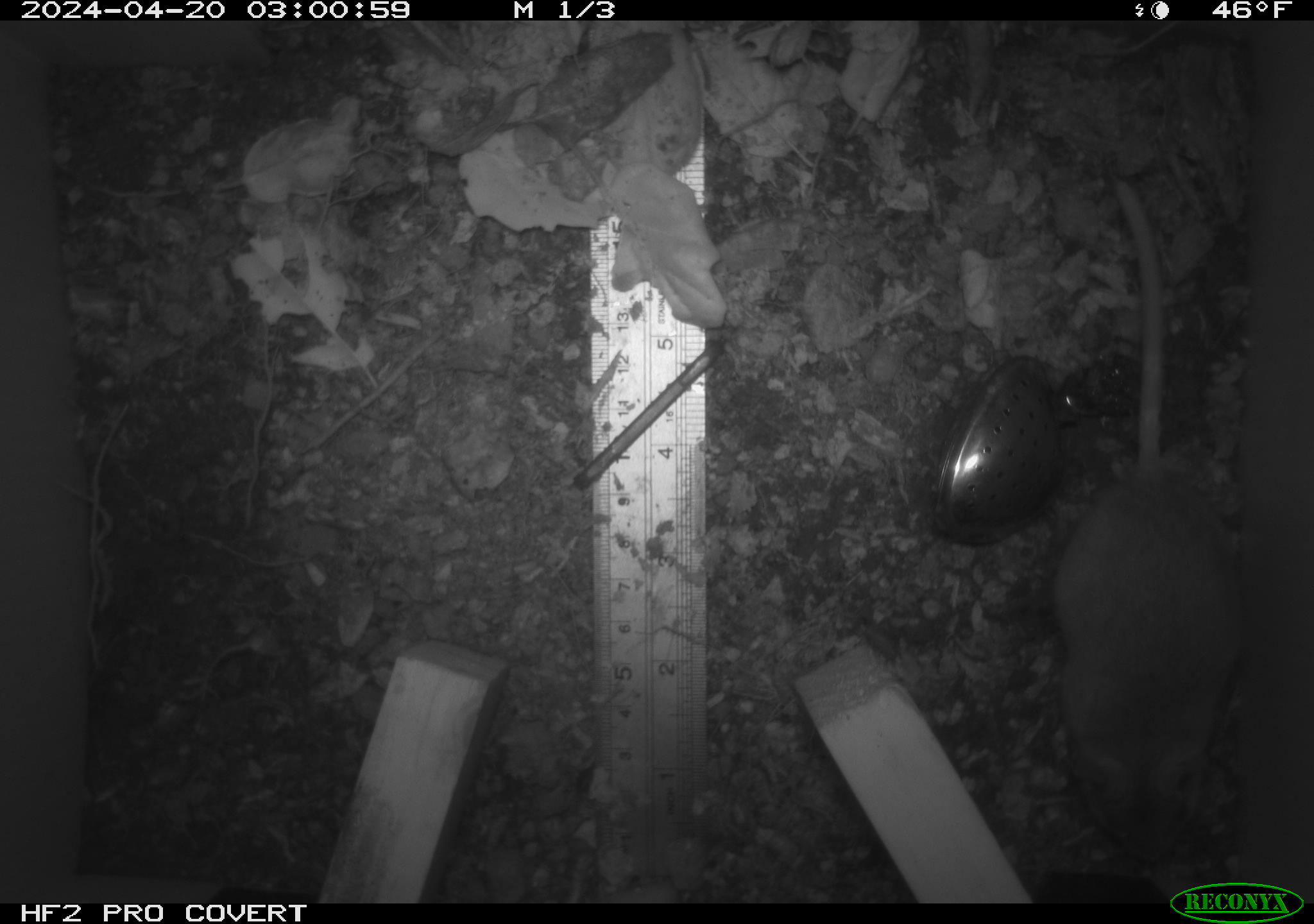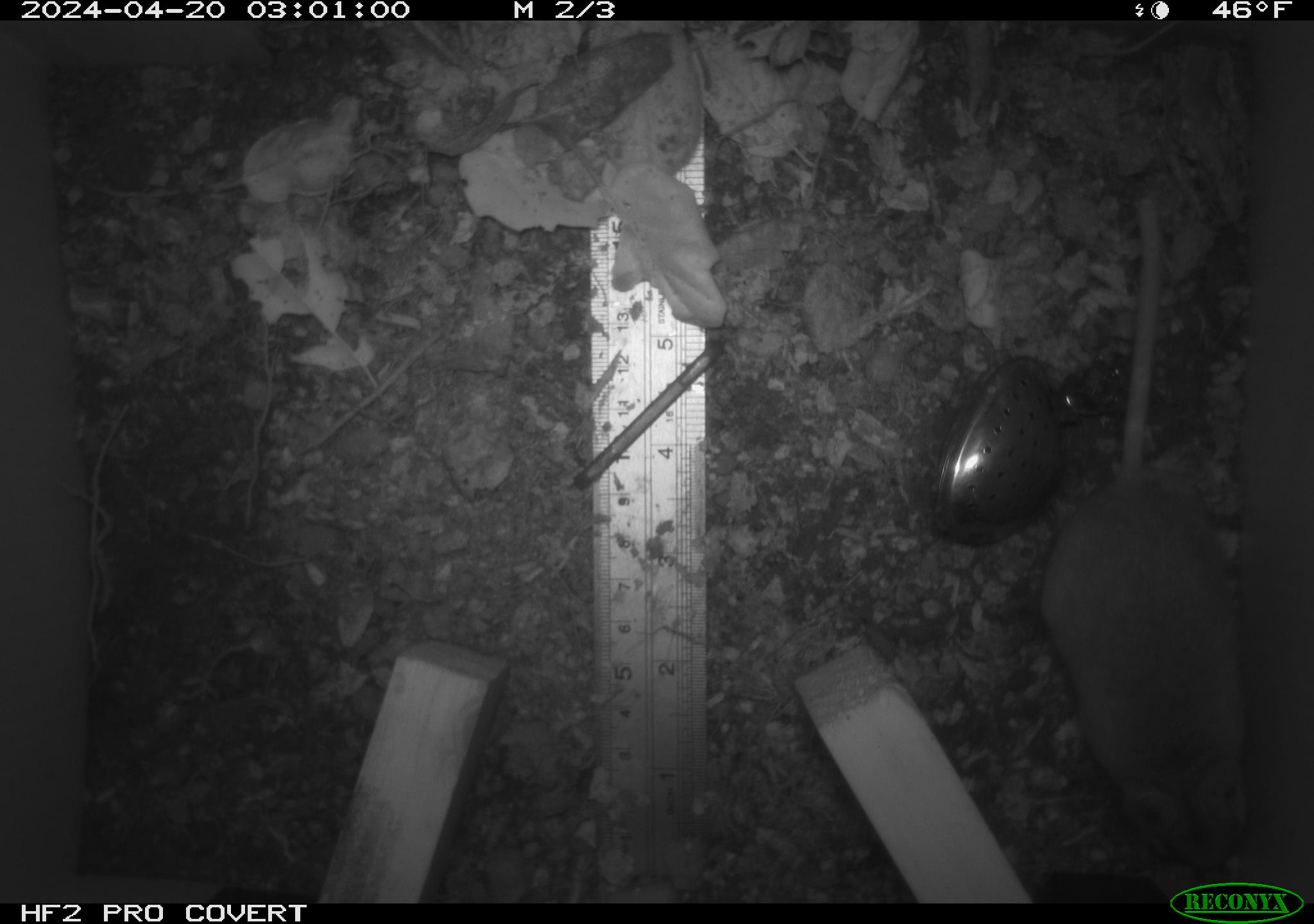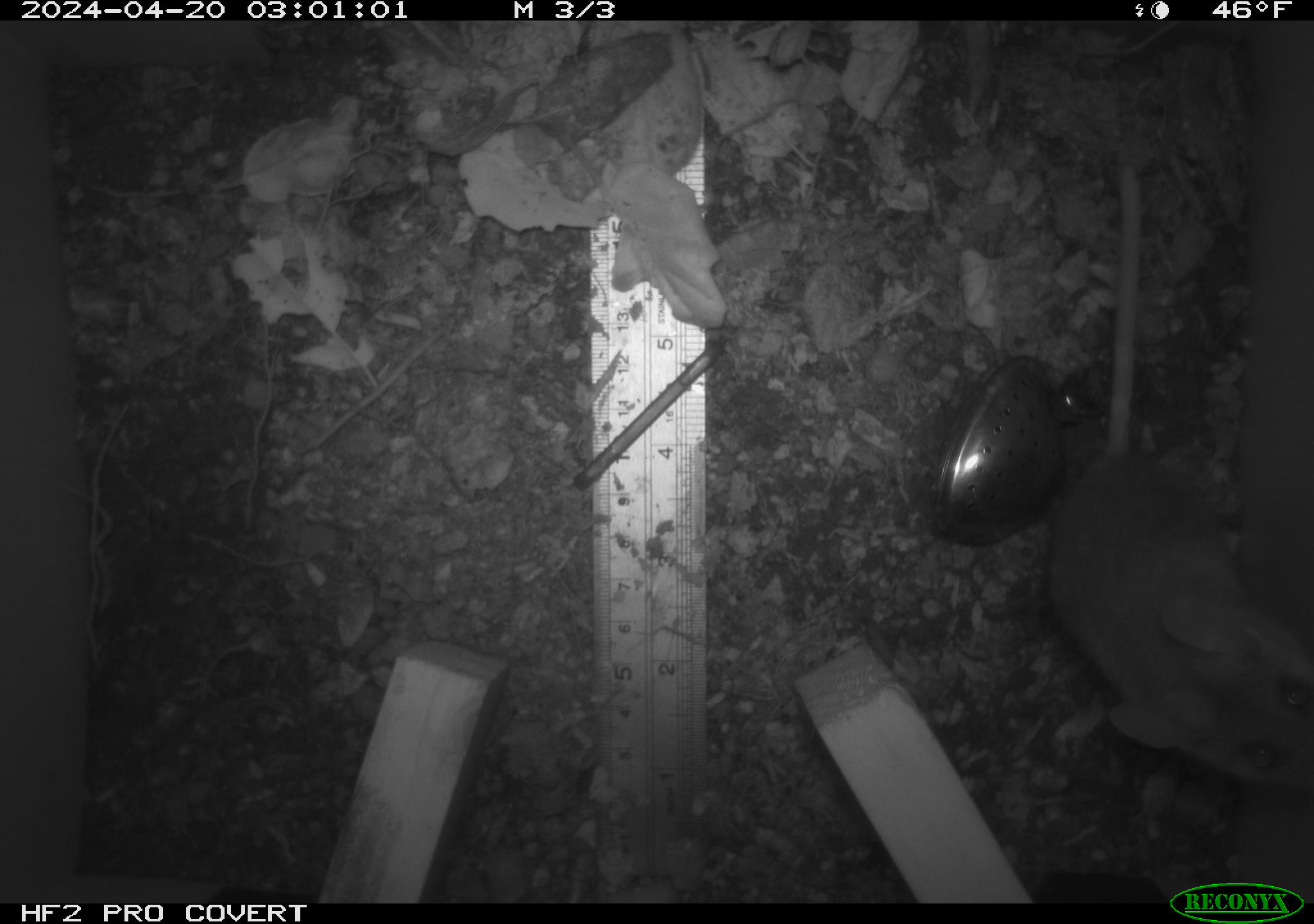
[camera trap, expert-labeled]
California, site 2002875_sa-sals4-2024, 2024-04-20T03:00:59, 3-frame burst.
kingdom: Animalia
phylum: Chordata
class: Mammalia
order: Rodentia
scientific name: Rodentia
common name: rodent